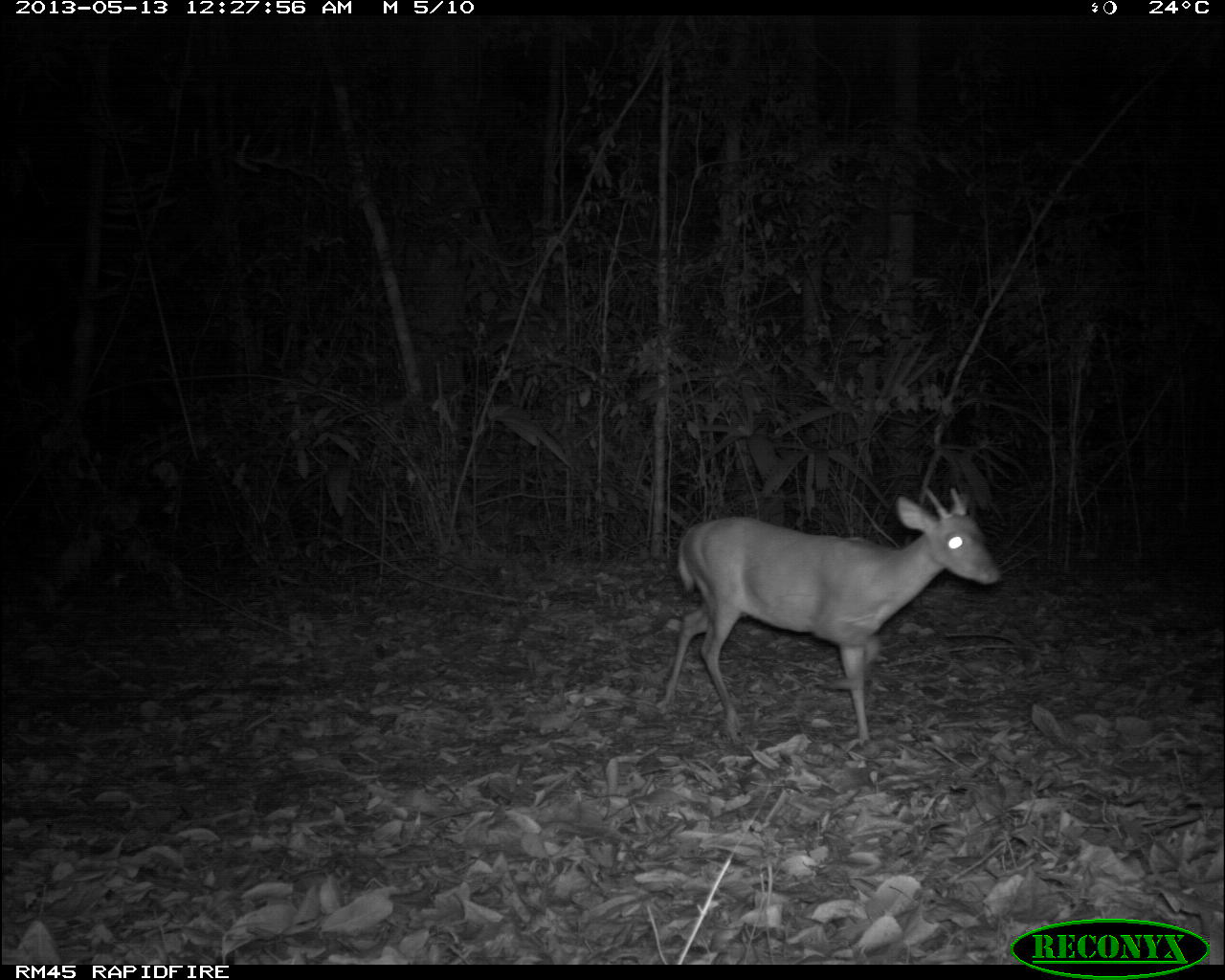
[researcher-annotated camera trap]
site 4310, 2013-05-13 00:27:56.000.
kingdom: Animalia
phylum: Chordata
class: Mammalia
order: Artiodactyla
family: Cervidae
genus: Mazama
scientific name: Mazama temama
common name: central american red brocket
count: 1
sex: male